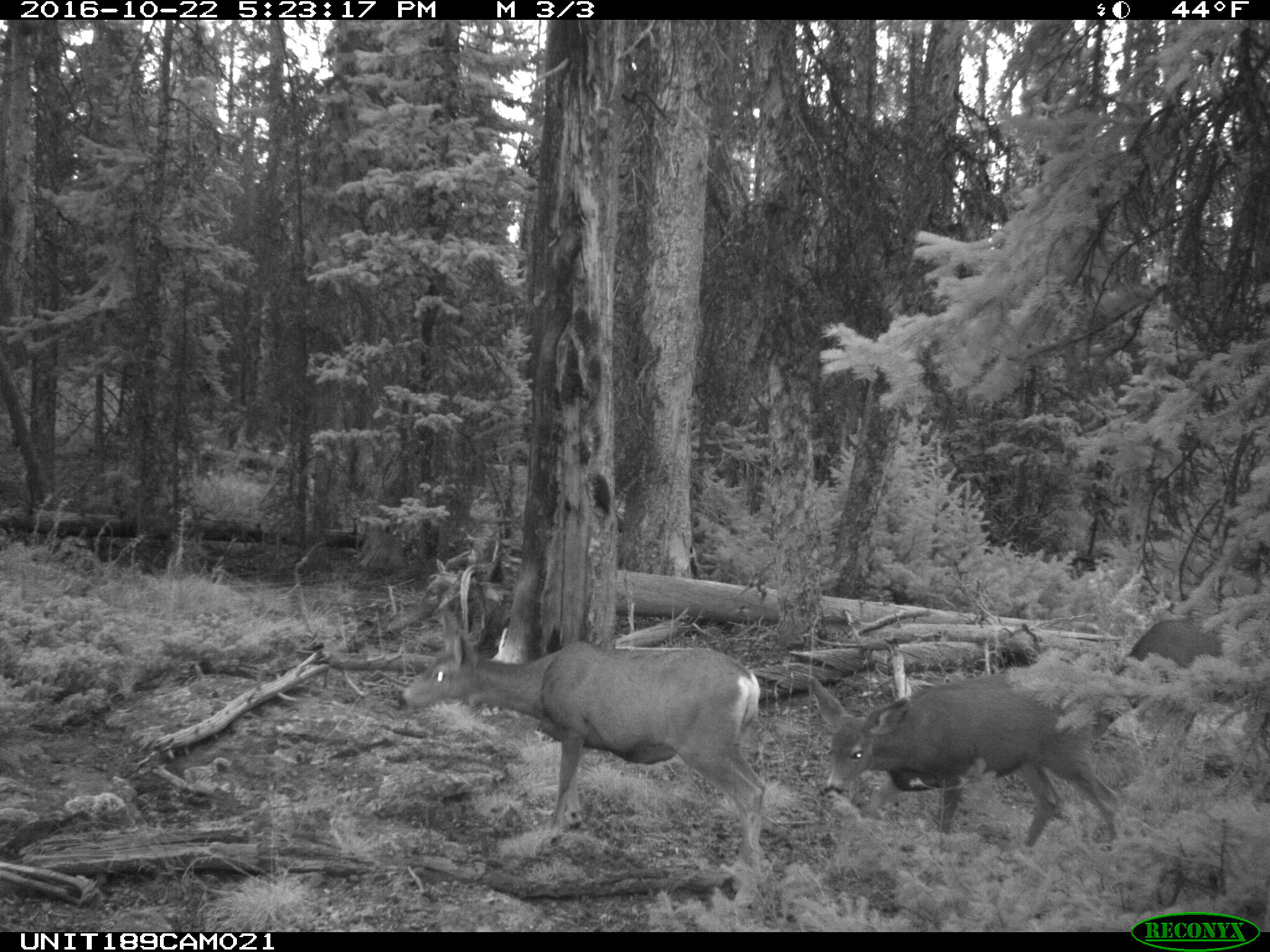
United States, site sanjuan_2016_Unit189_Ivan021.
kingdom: Animalia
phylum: Chordata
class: Mammalia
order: Artiodactyla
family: Cervidae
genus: Odocoileus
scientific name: Odocoileus hemionus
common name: mule deer